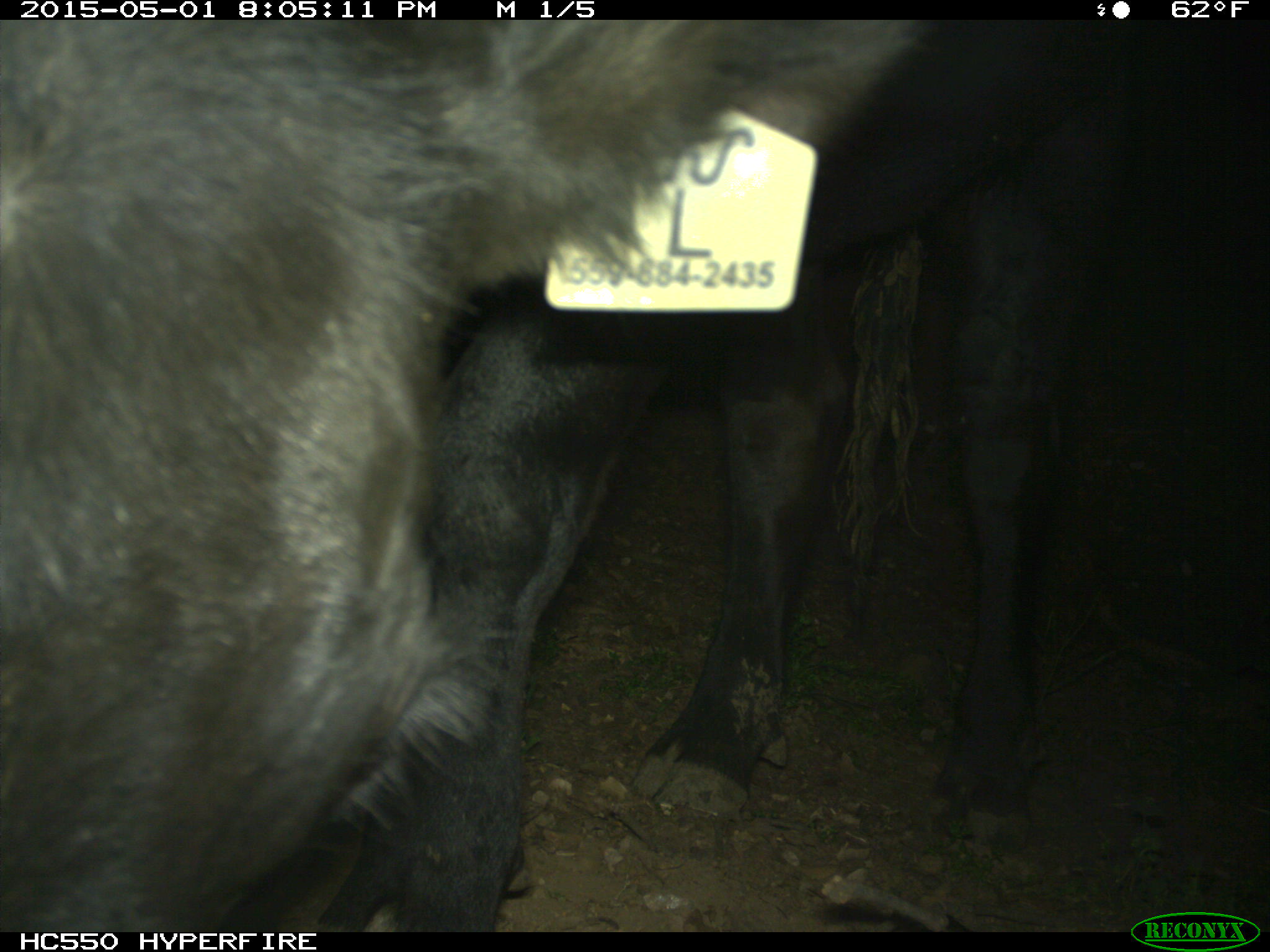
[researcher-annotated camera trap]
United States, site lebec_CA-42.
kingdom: Animalia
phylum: Chordata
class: Mammalia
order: Artiodactyla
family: Bovidae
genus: Bos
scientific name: Bos taurus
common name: domestic cow